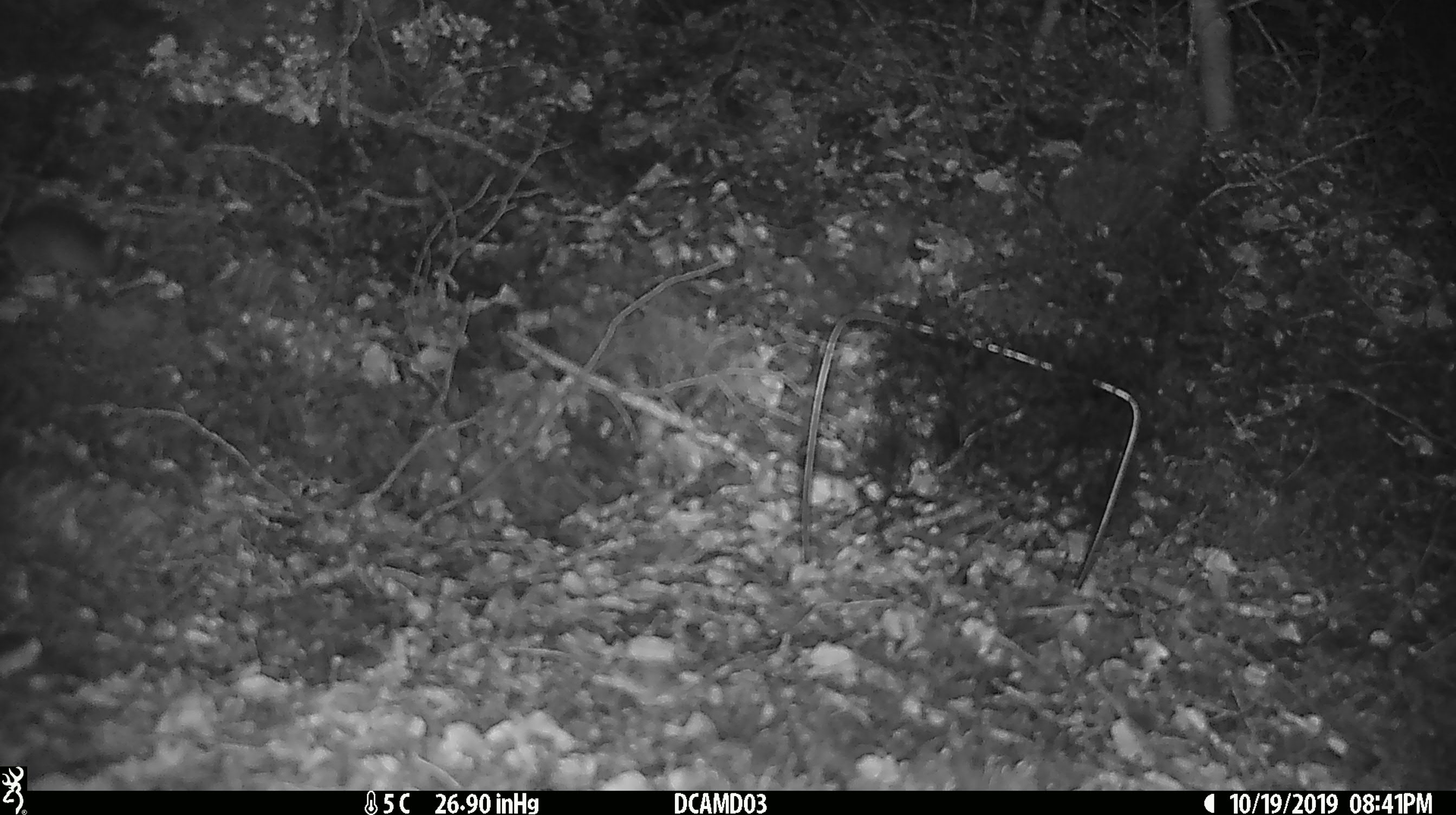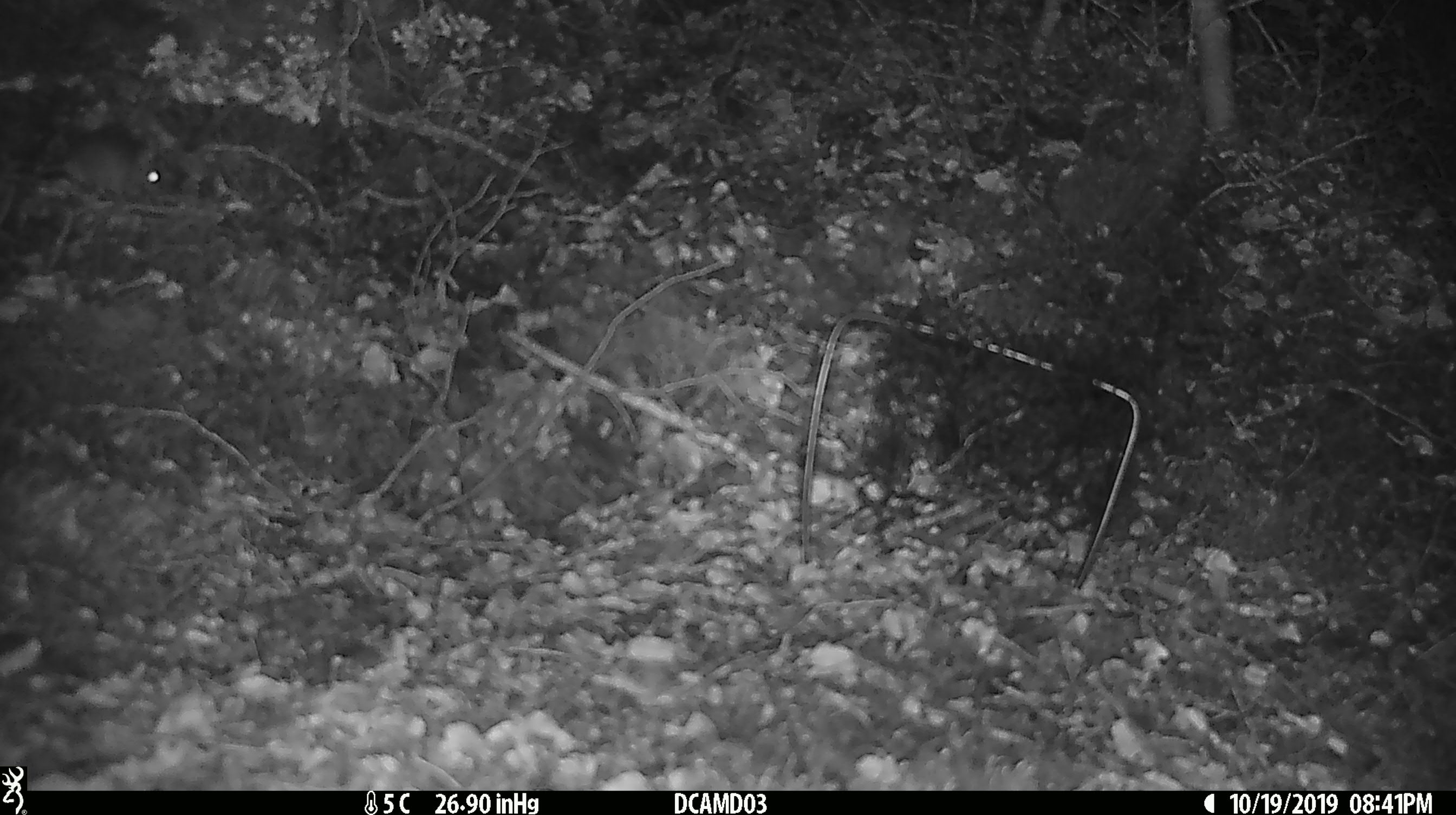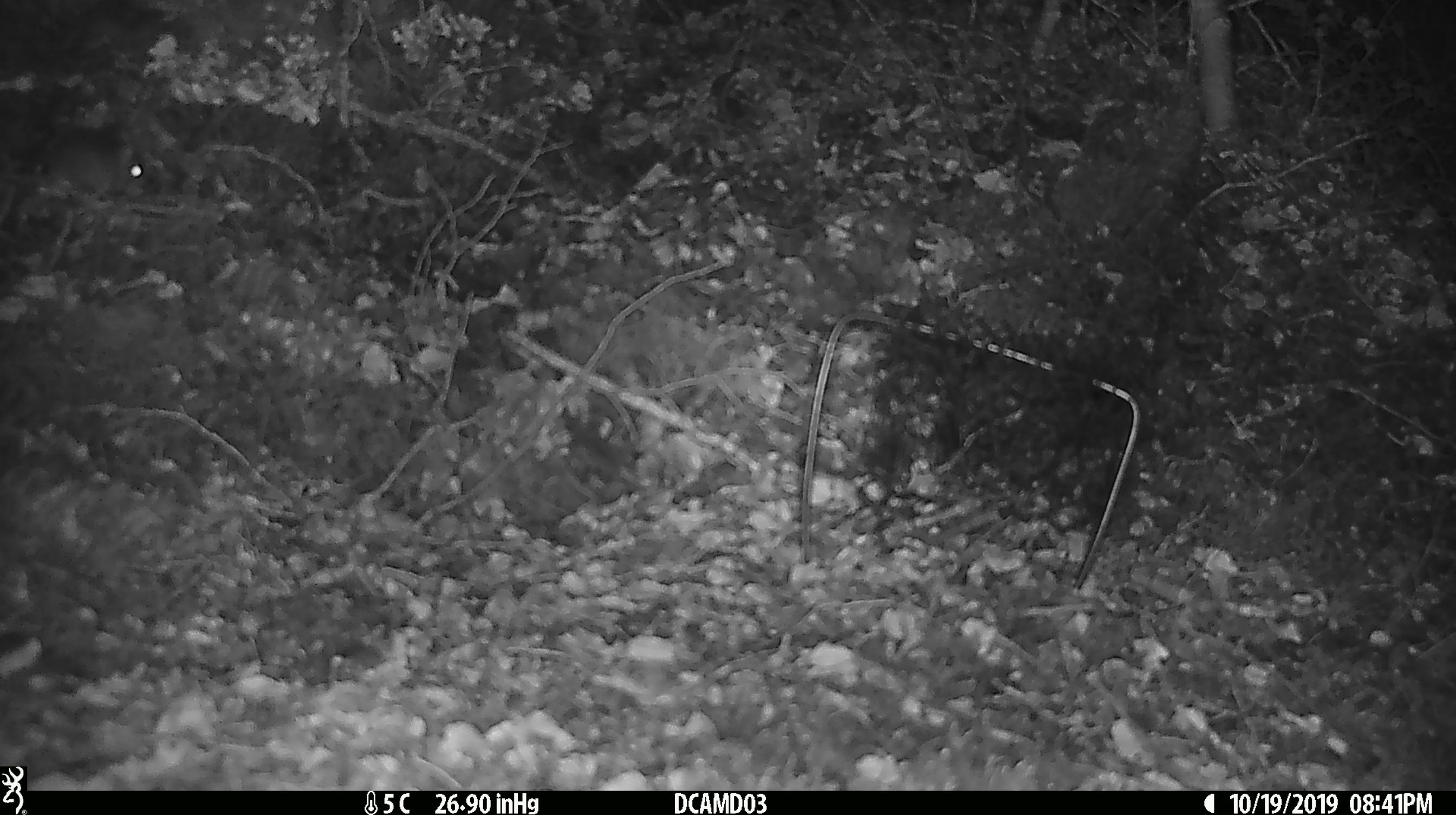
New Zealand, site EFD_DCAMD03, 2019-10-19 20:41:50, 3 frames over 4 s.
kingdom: Animalia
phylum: Chordata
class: Mammalia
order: Rodentia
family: Muridae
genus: Mus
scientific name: Mus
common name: mouse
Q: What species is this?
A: Mouse (Mus).